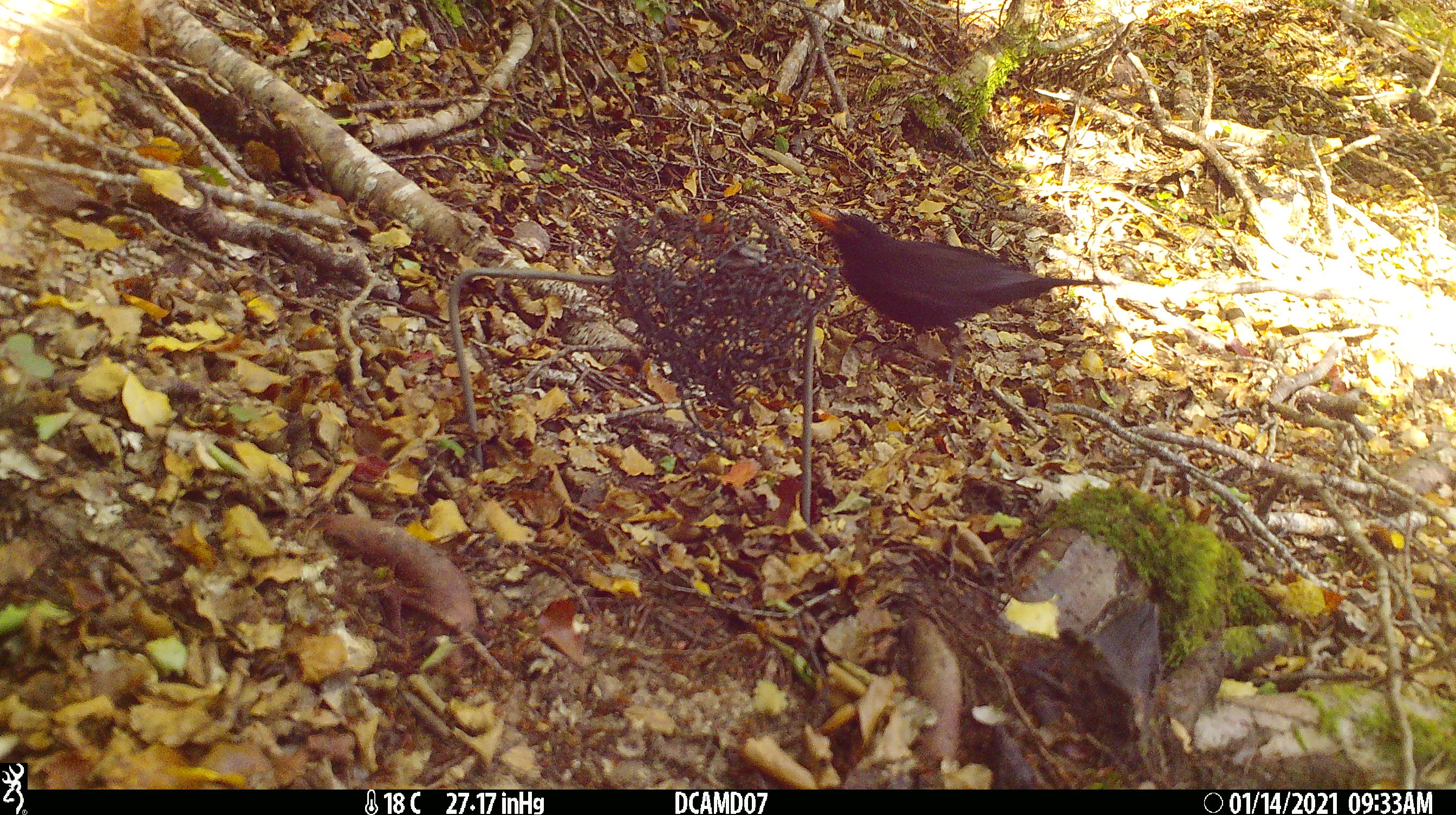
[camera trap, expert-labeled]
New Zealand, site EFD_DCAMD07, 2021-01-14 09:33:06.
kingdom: Animalia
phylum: Chordata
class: Aves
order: Passeriformes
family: Turdidae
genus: Turdus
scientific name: Turdus merula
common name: eurasian blackbird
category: blackbird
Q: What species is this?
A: Blackbird (eurasian blackbird) (Turdus merula).